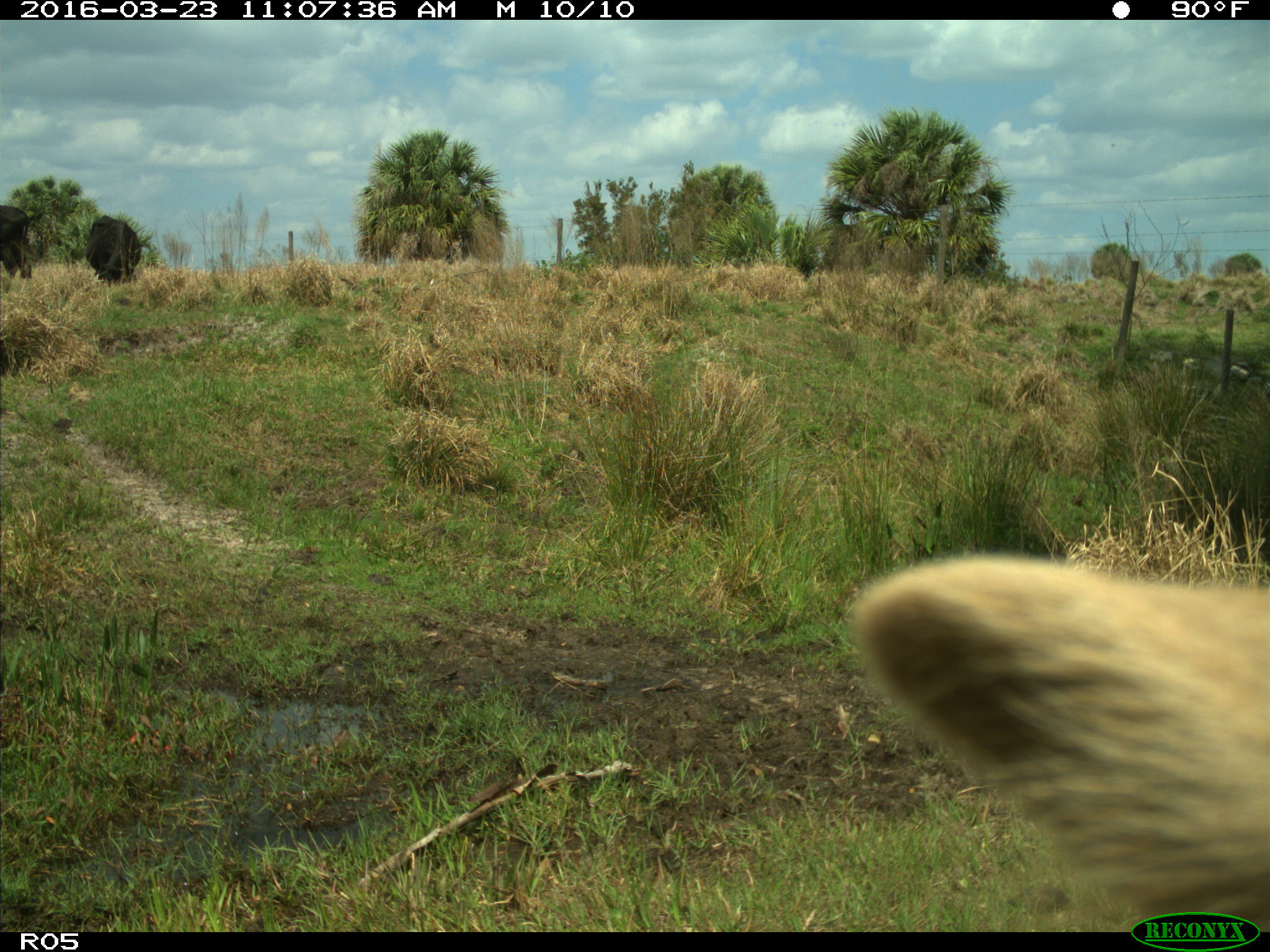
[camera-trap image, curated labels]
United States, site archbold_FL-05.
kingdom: Animalia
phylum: Chordata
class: Mammalia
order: Artiodactyla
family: Bovidae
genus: Bos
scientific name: Bos taurus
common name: domestic cow